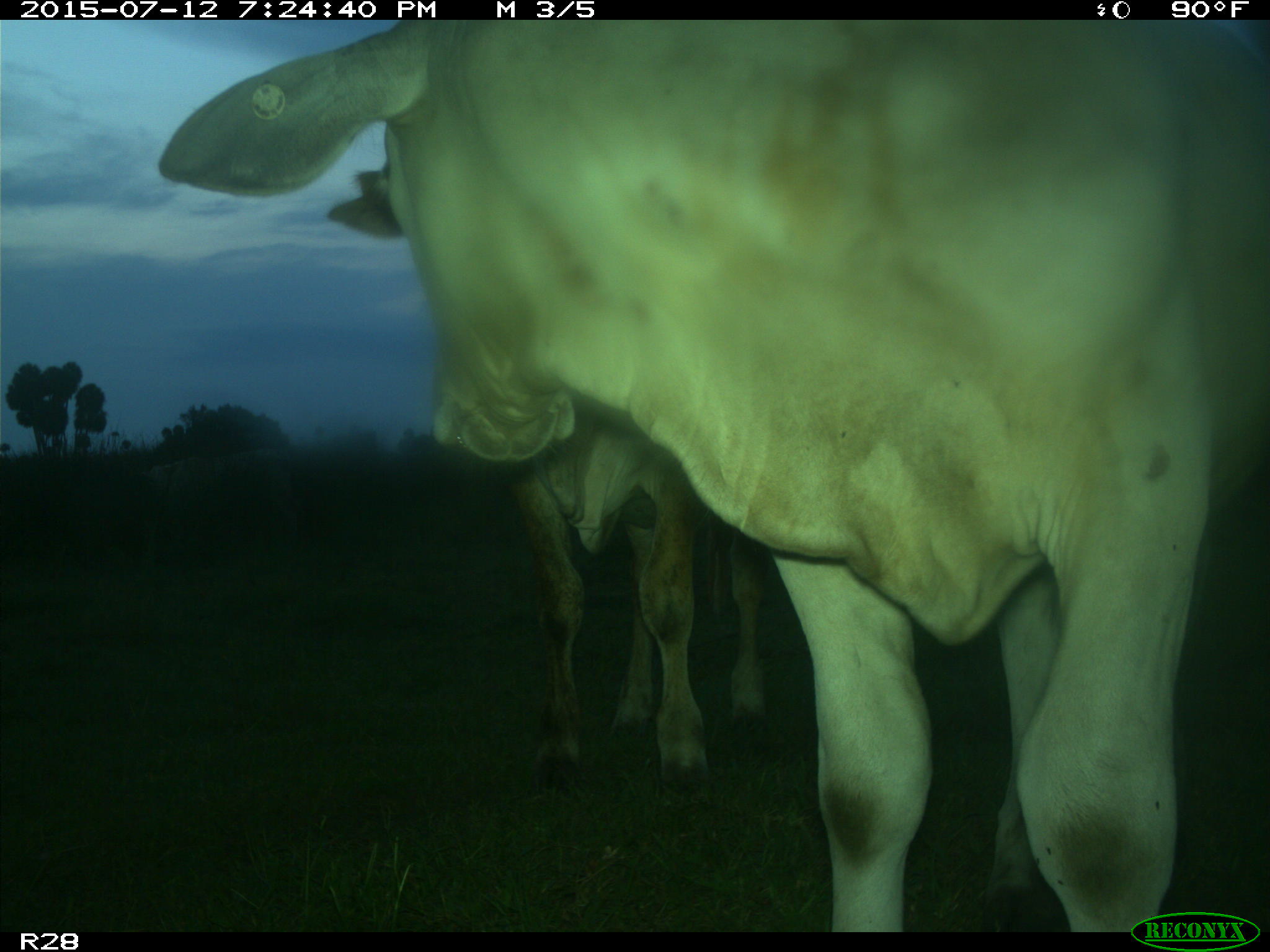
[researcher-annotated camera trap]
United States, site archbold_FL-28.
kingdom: Animalia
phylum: Chordata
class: Mammalia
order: Artiodactyla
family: Bovidae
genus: Bos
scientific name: Bos taurus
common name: domestic cow